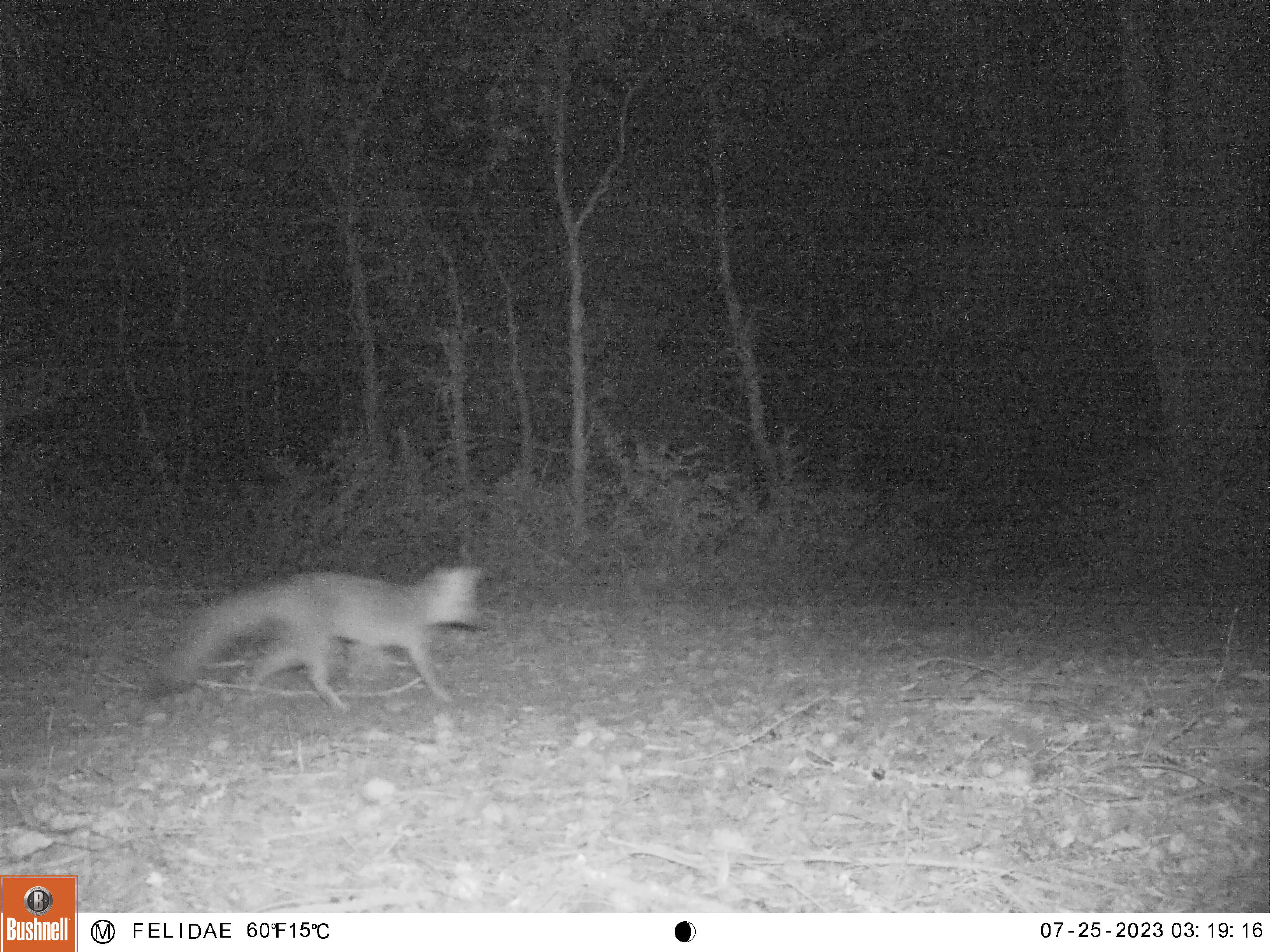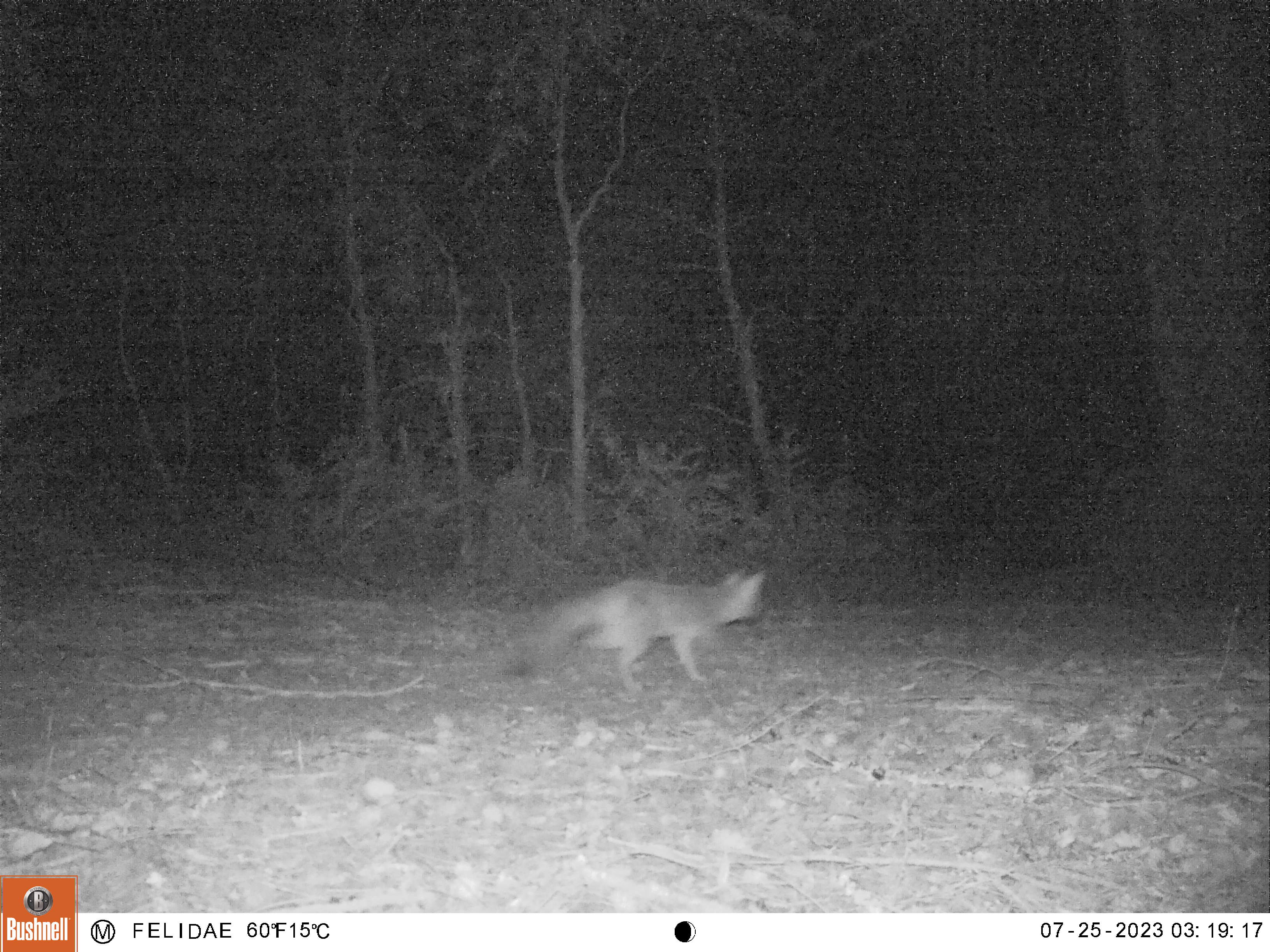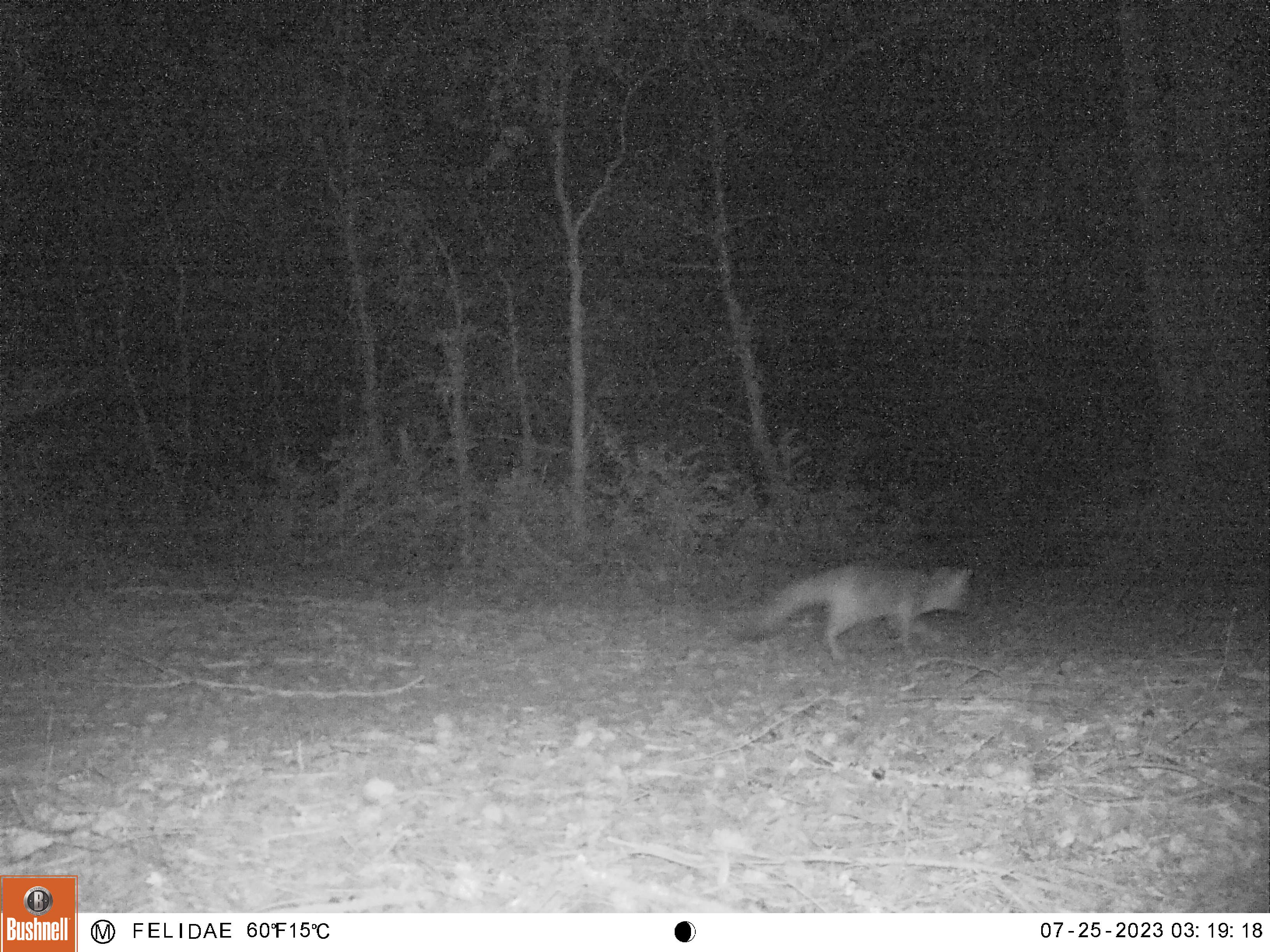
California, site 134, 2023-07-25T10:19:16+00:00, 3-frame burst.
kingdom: Animalia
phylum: Chordata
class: Mammalia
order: Carnivora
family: Canidae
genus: Urocyon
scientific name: Urocyon cinereoargenteus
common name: gray fox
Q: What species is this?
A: Gray fox (Urocyon cinereoargenteus).